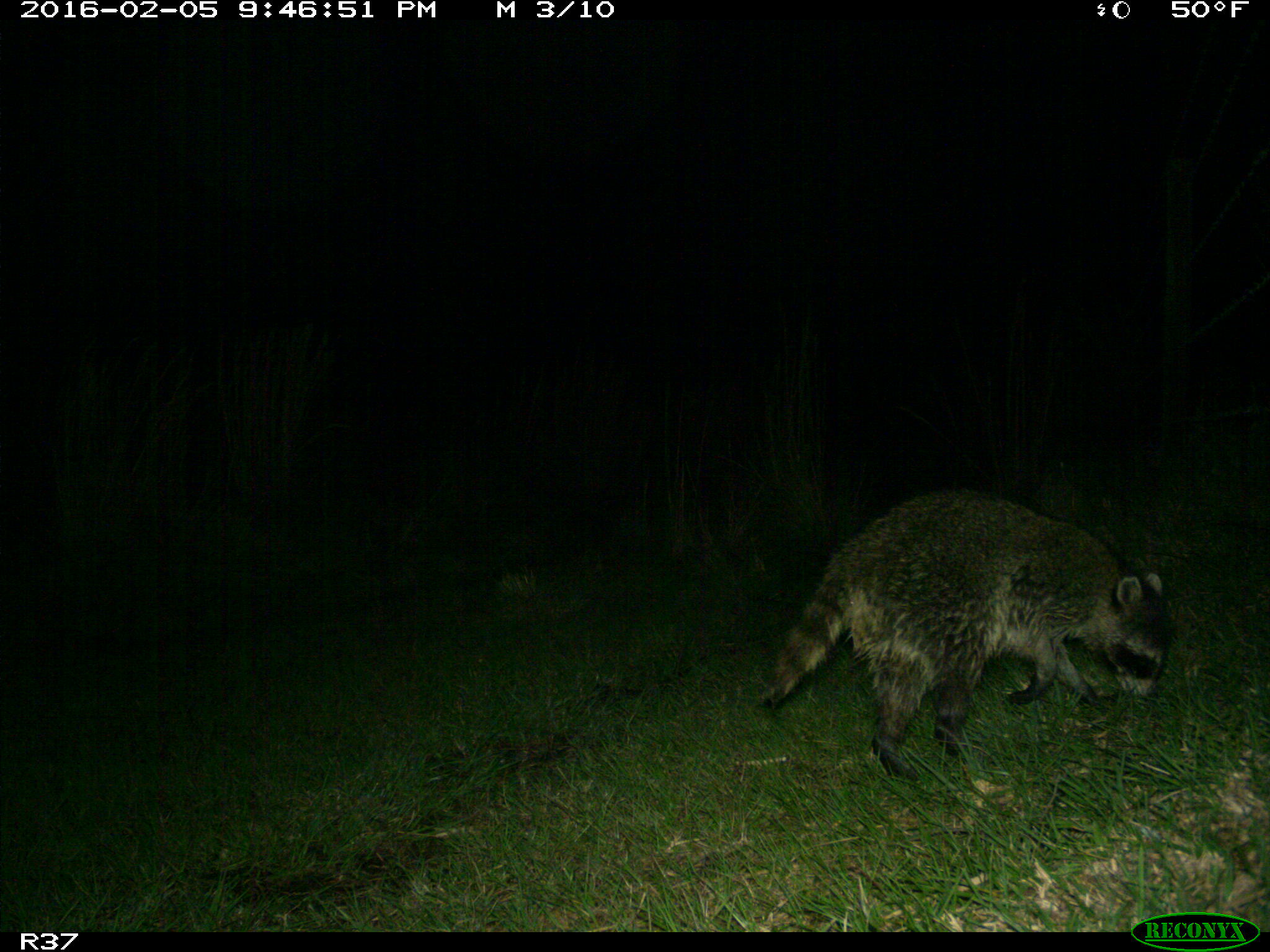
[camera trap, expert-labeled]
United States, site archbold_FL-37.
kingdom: Animalia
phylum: Chordata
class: Mammalia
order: Carnivora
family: Procyonidae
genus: Procyon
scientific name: Procyon lotor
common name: common raccoon